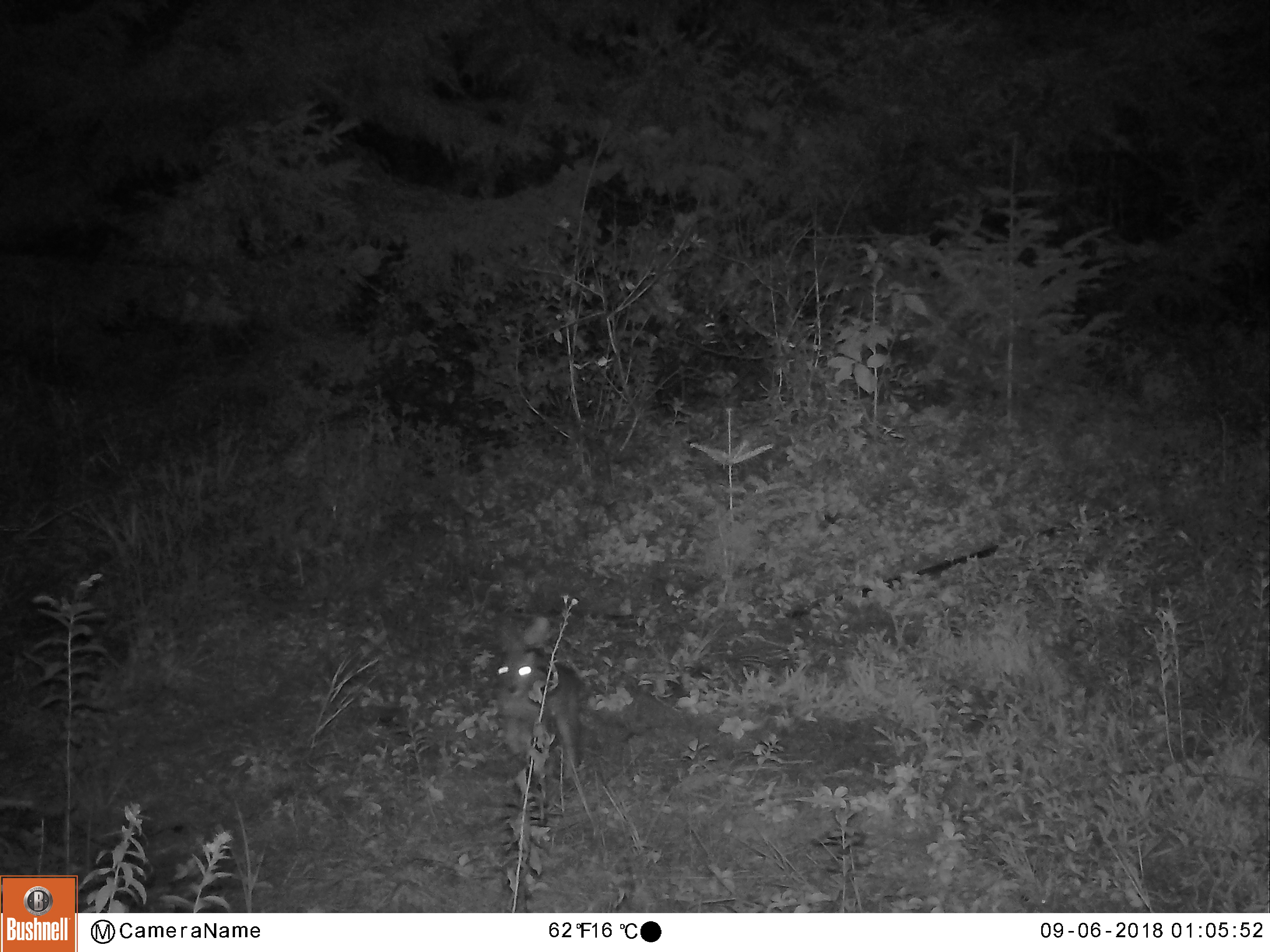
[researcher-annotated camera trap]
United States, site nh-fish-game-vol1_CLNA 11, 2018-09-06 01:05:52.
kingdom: Animalia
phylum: Chordata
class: Mammalia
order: Lagomorpha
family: Leporidae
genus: Lepus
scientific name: Lepus americanus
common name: snowshoe hare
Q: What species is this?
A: Snowshoe hare (Lepus americanus).